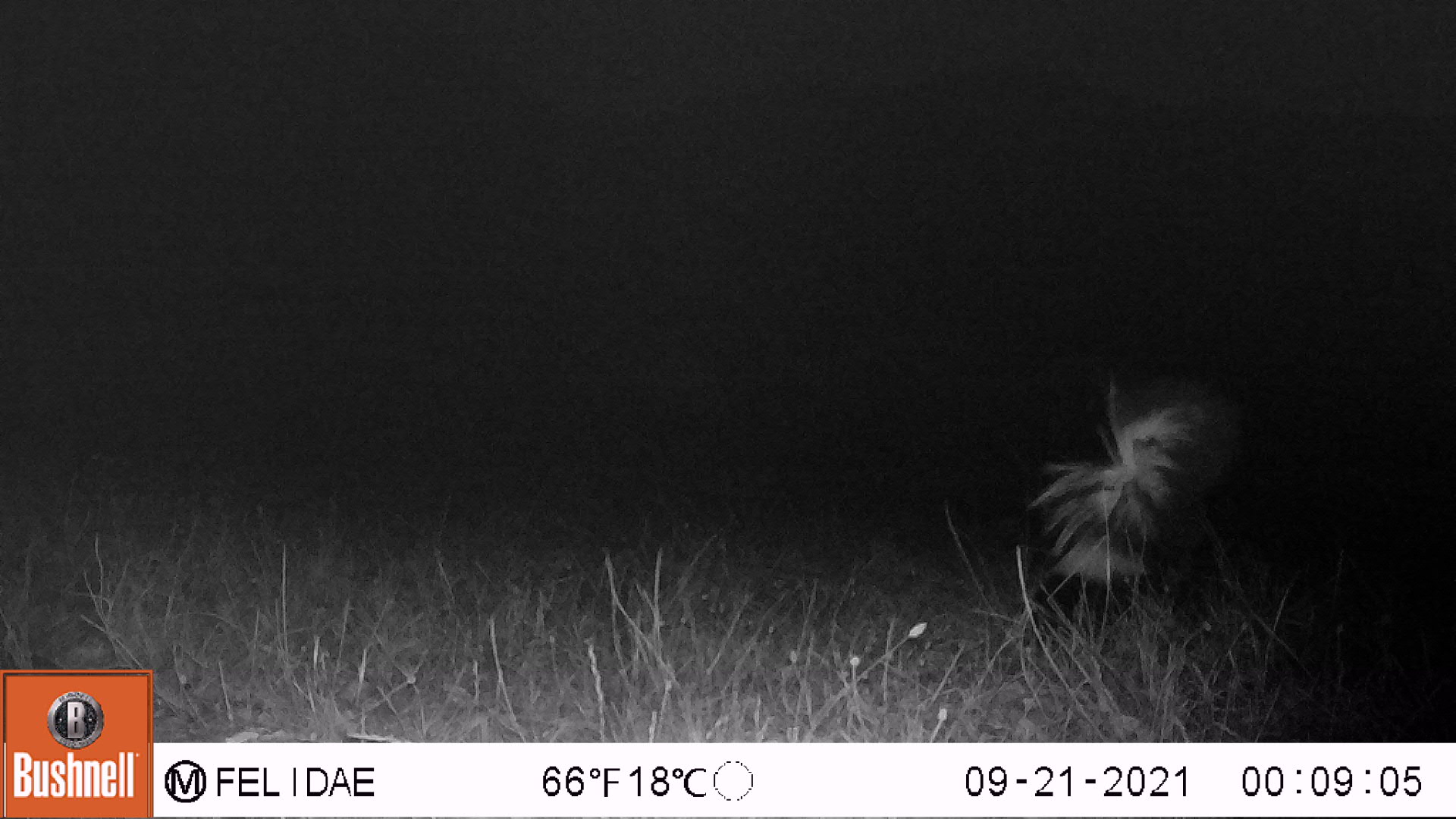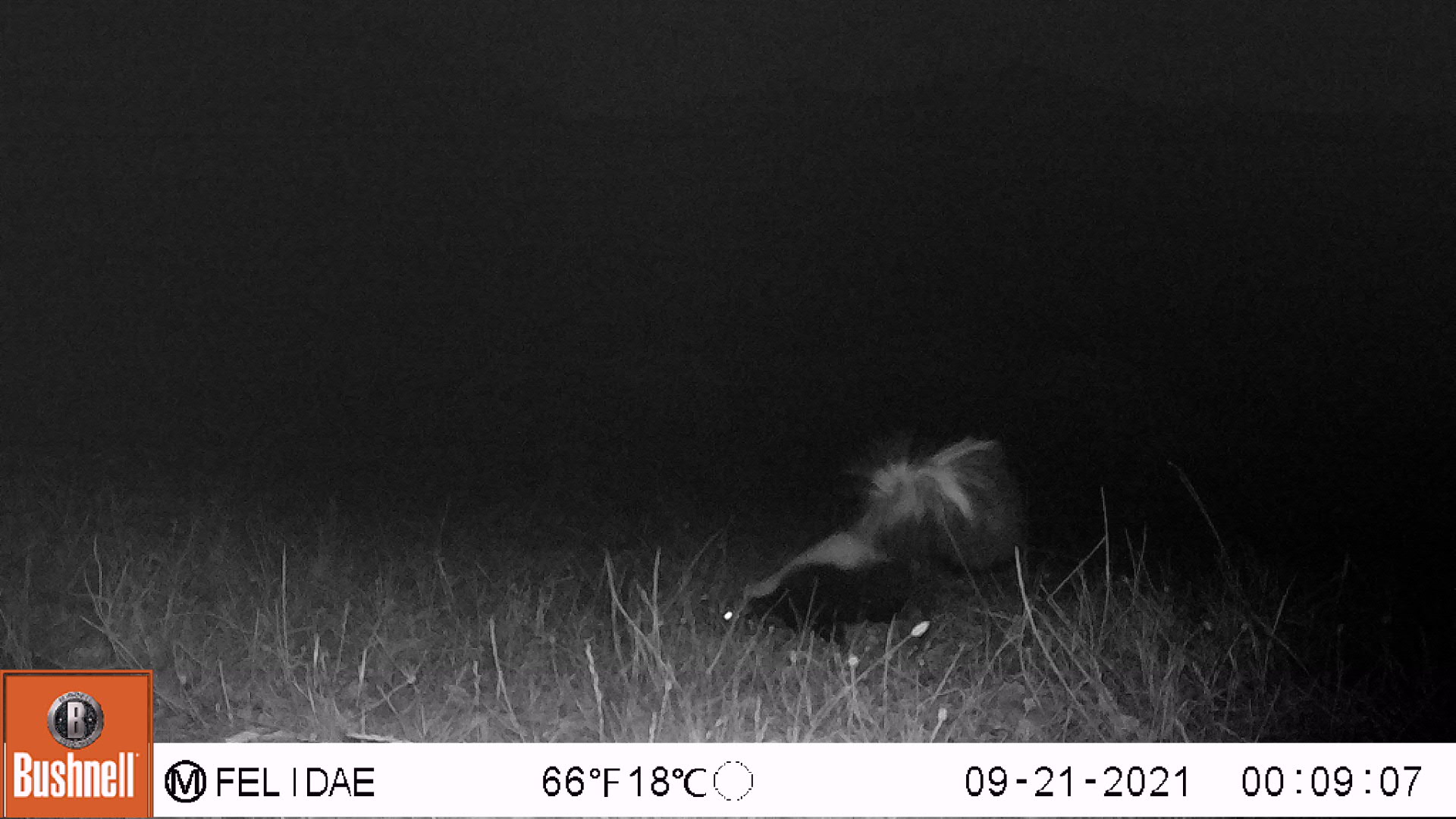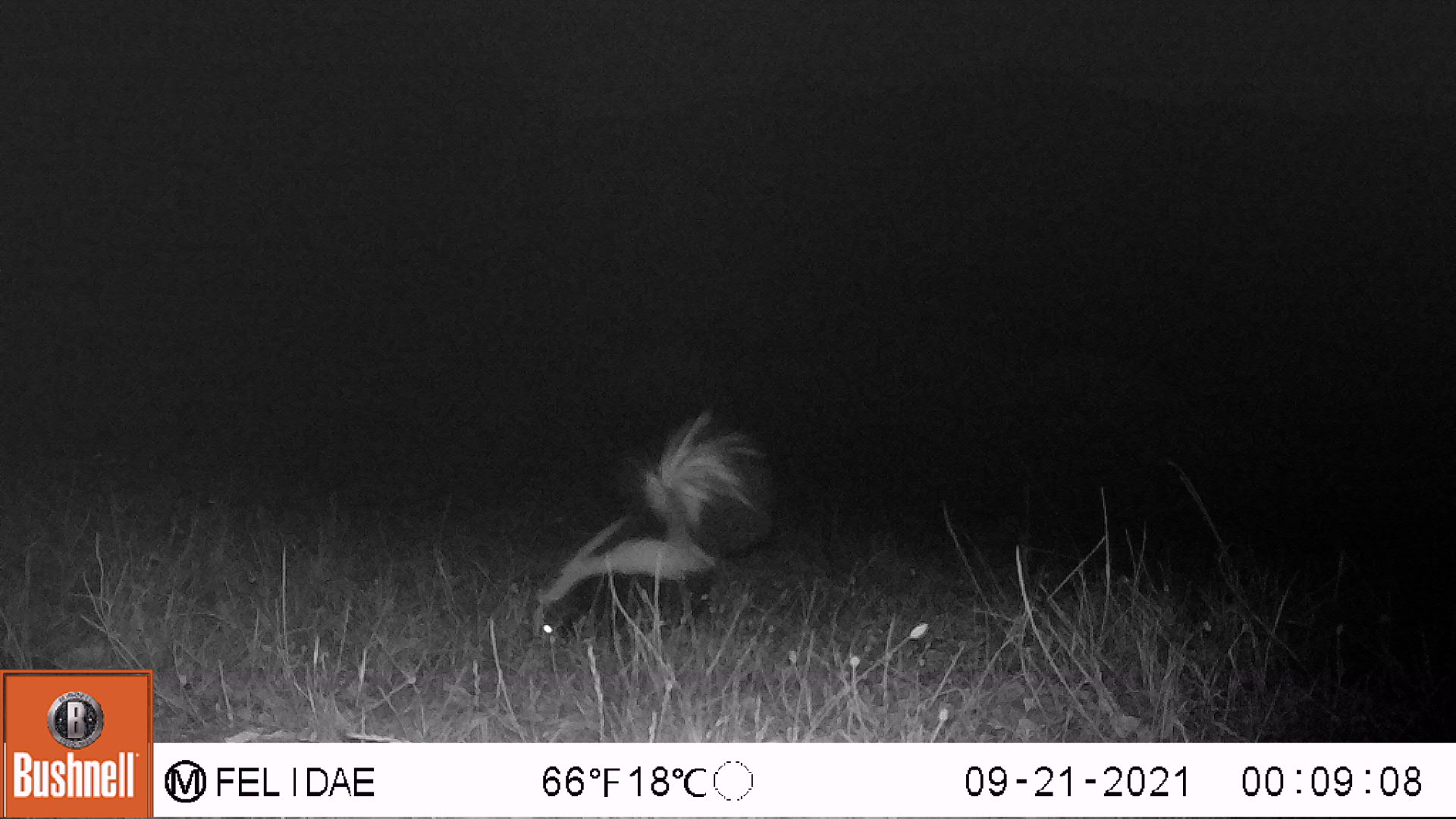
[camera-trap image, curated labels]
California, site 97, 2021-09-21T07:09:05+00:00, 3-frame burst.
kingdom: Animalia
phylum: Chordata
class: Mammalia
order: Carnivora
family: Mephitidae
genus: Mephitis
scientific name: Mephitis mephitis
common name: striped skunk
Striped skunk (Mephitis mephitis).